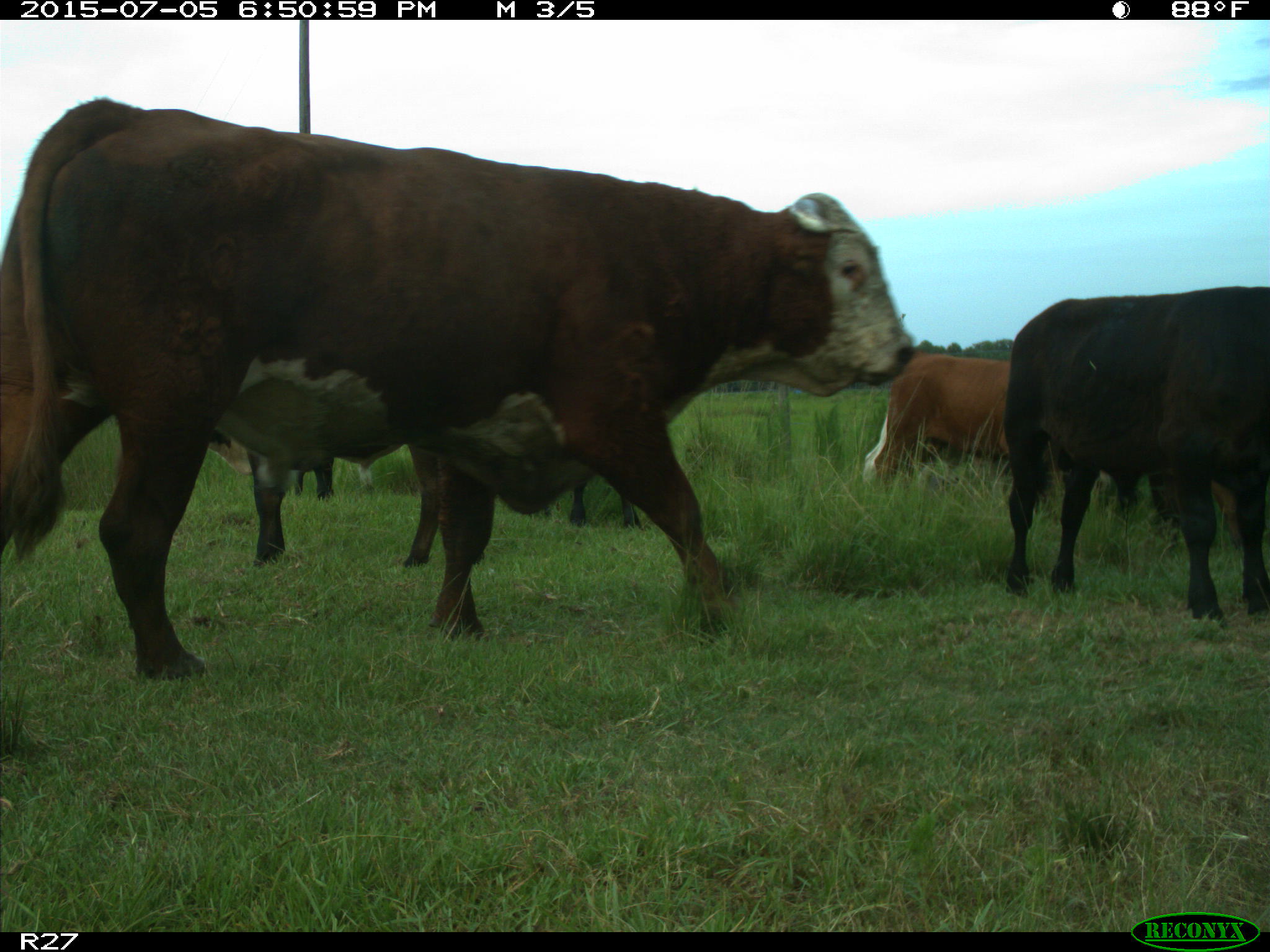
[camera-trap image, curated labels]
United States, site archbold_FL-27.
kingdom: Animalia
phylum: Chordata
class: Mammalia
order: Artiodactyla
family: Bovidae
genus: Bos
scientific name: Bos taurus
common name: domestic cow